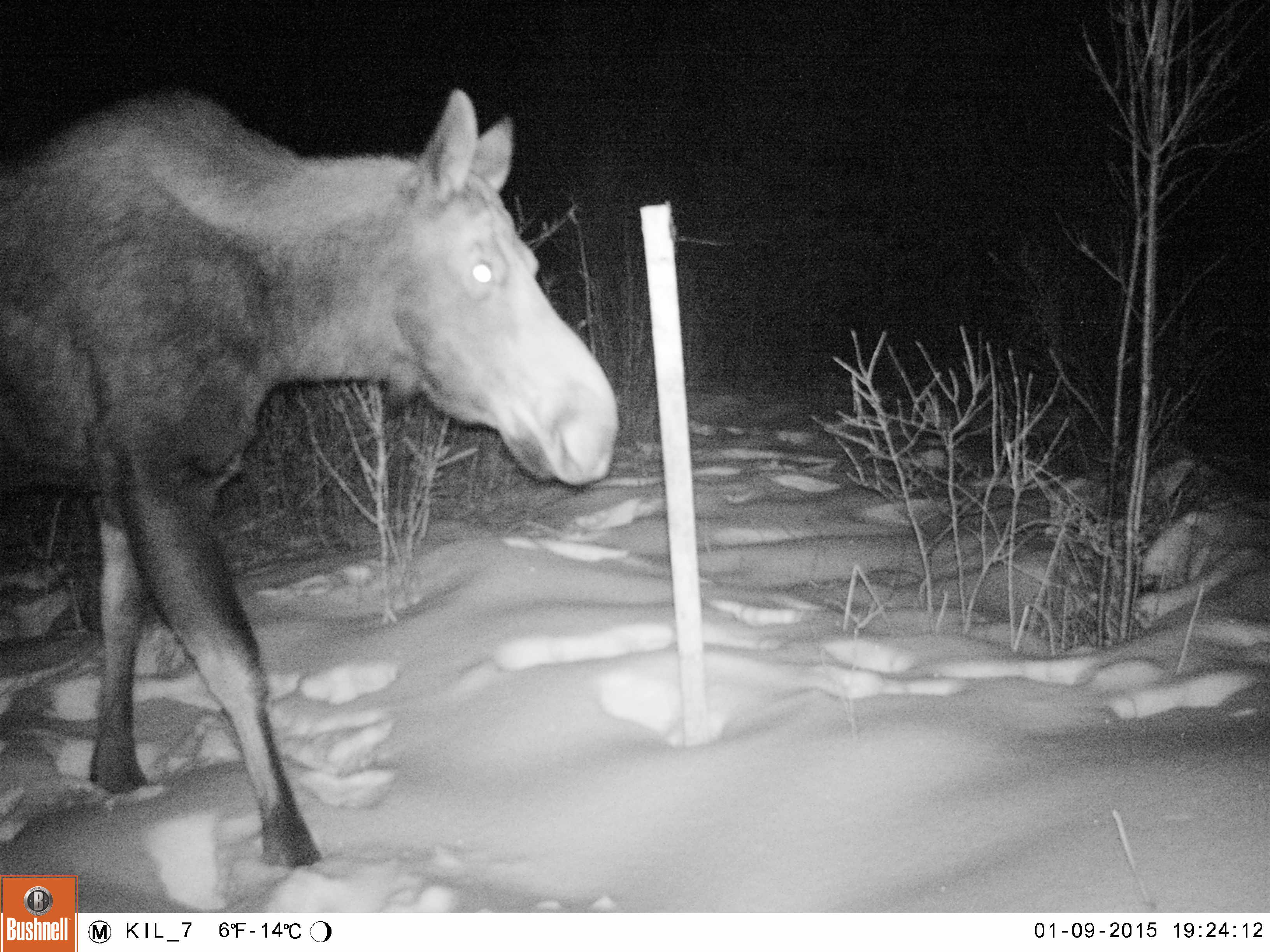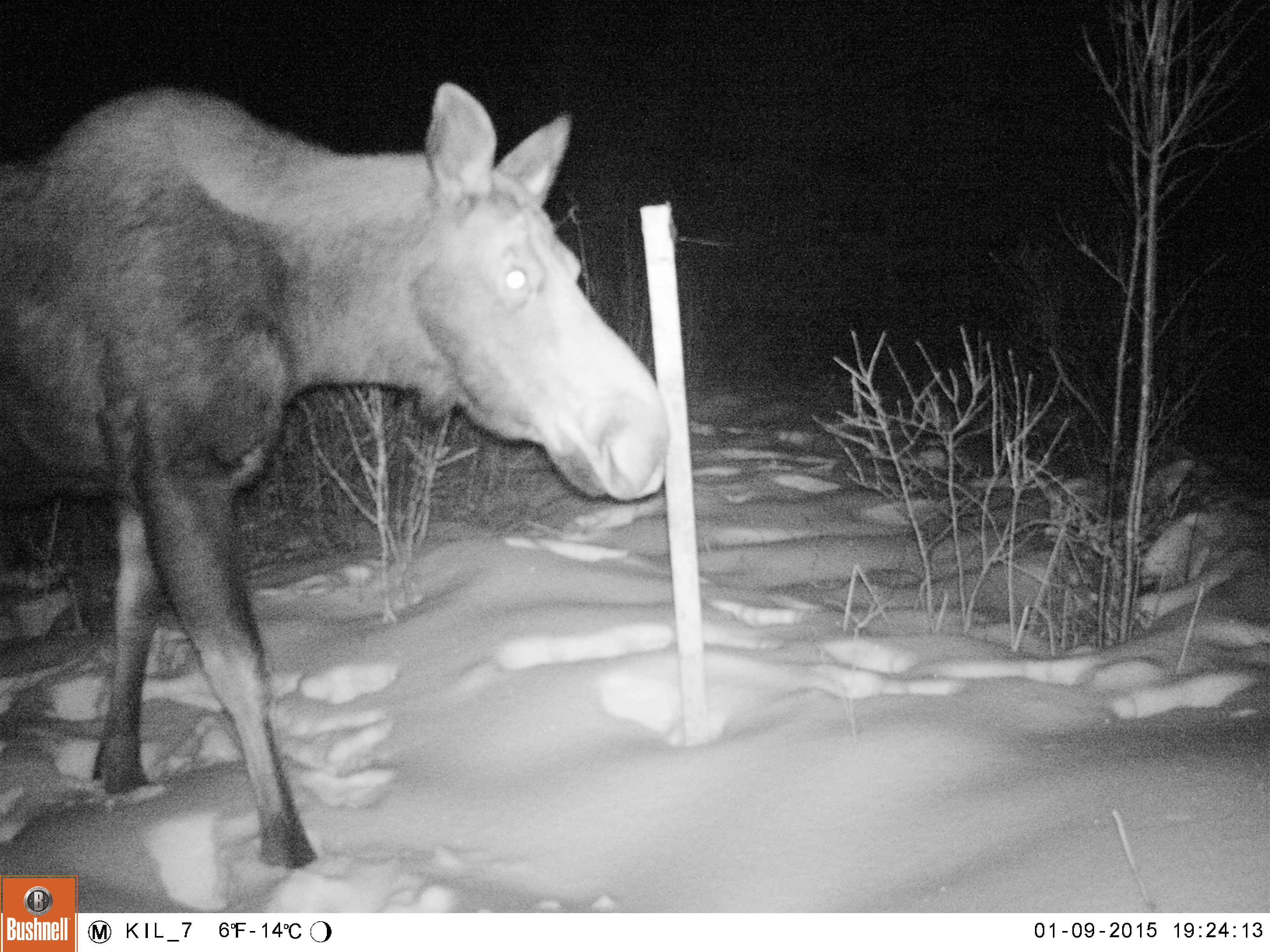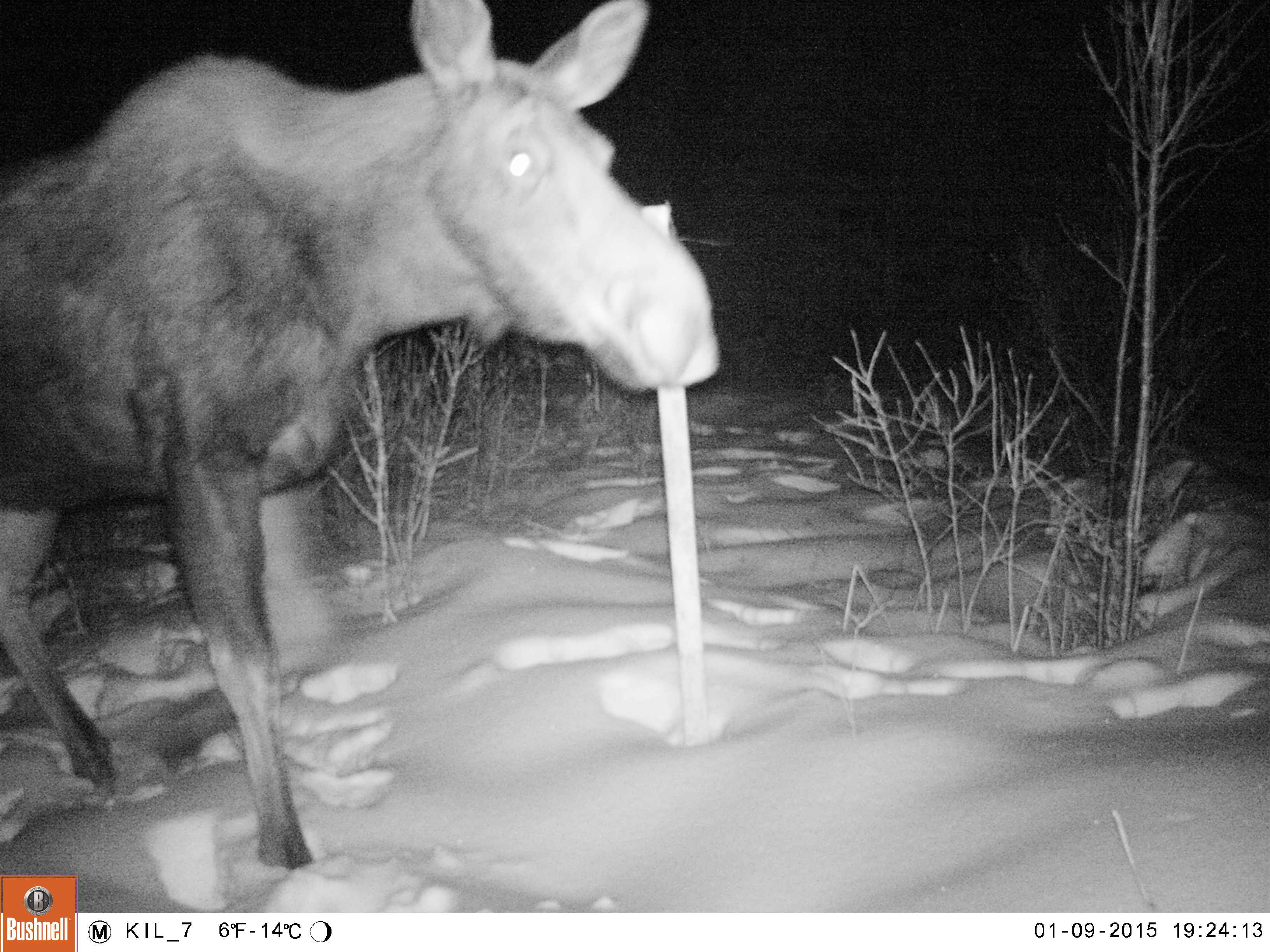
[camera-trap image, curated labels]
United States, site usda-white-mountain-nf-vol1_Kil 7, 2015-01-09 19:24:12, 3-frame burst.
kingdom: Animalia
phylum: Chordata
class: Mammalia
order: Artiodactyla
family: Cervidae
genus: Alces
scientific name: Alces alces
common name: moose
Moose (Alces alces).